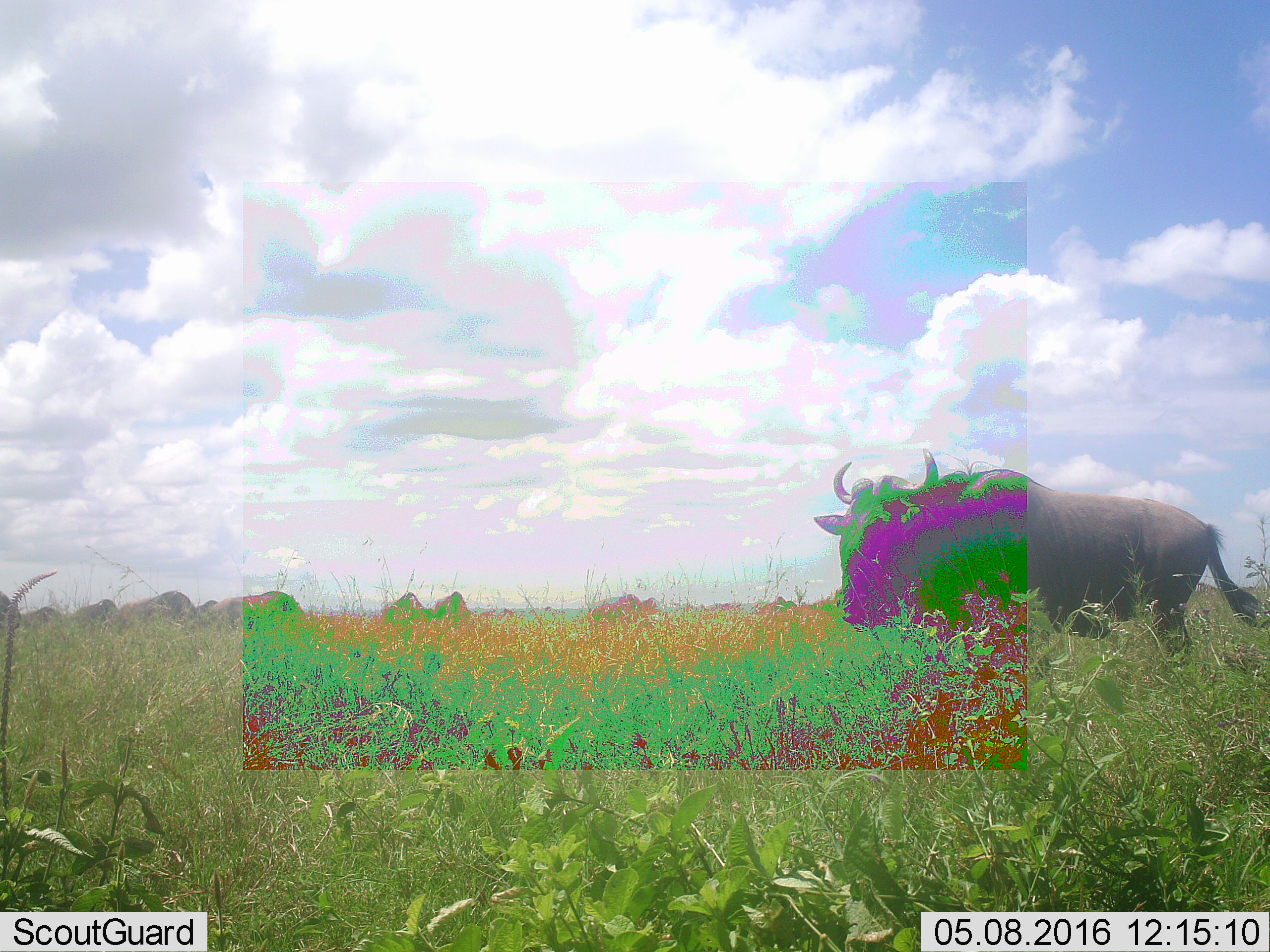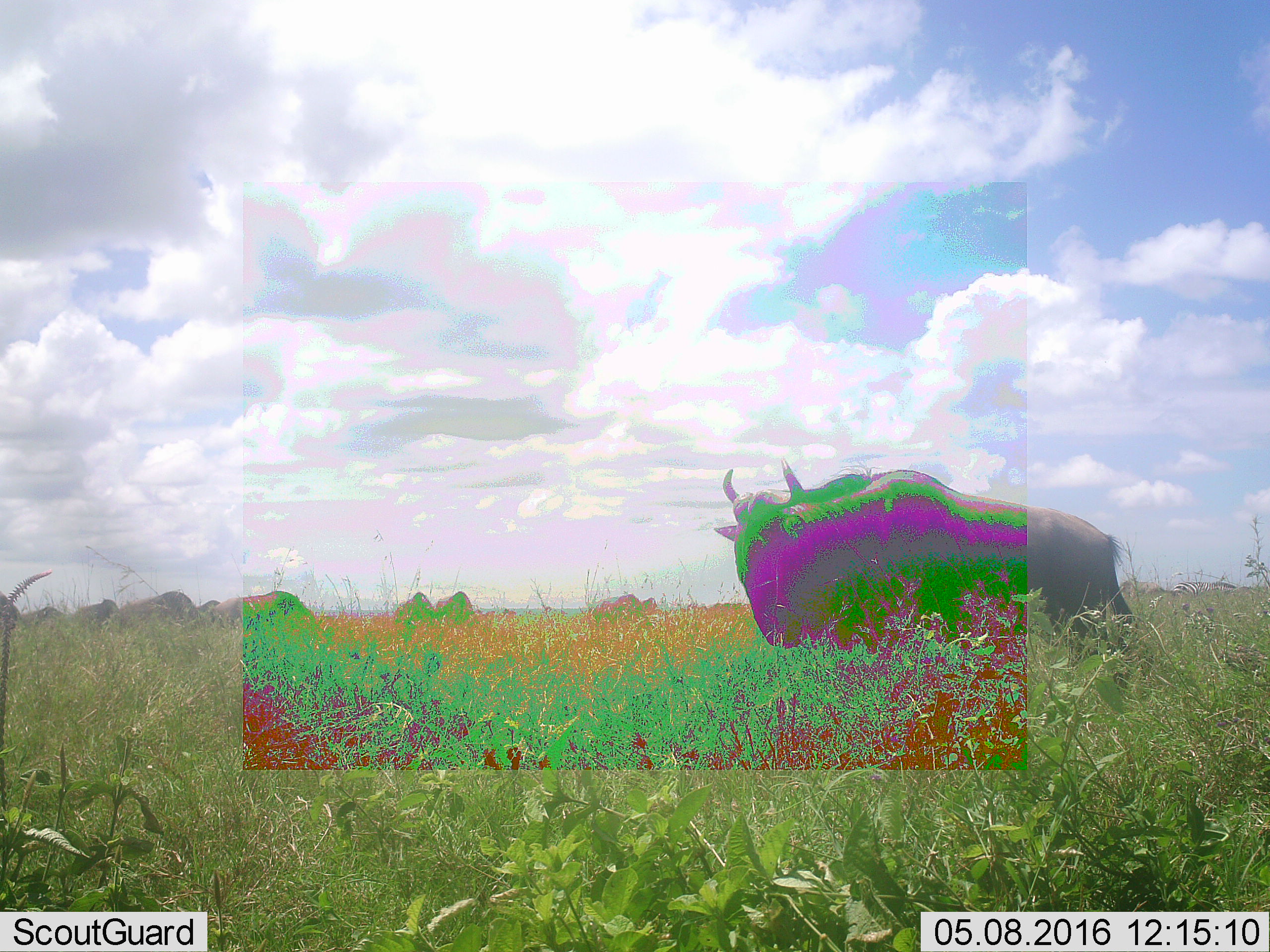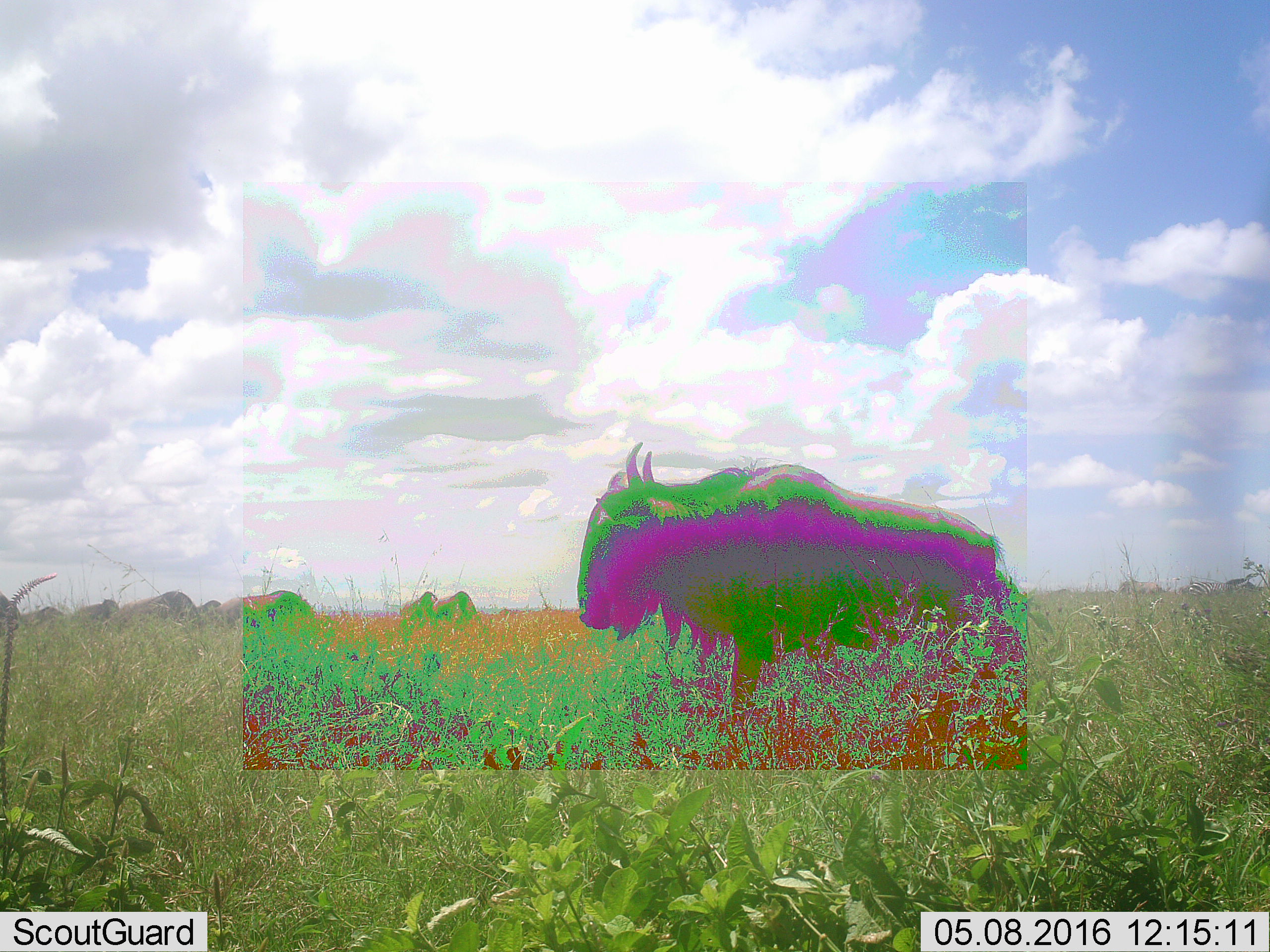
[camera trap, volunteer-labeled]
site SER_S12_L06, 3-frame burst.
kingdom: Animalia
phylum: Chordata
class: Mammalia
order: Artiodactyla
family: Bovidae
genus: Connochaetes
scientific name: Connochaetes taurinus taurinus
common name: blue wildebeest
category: wildebeestblue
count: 11-50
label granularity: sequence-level